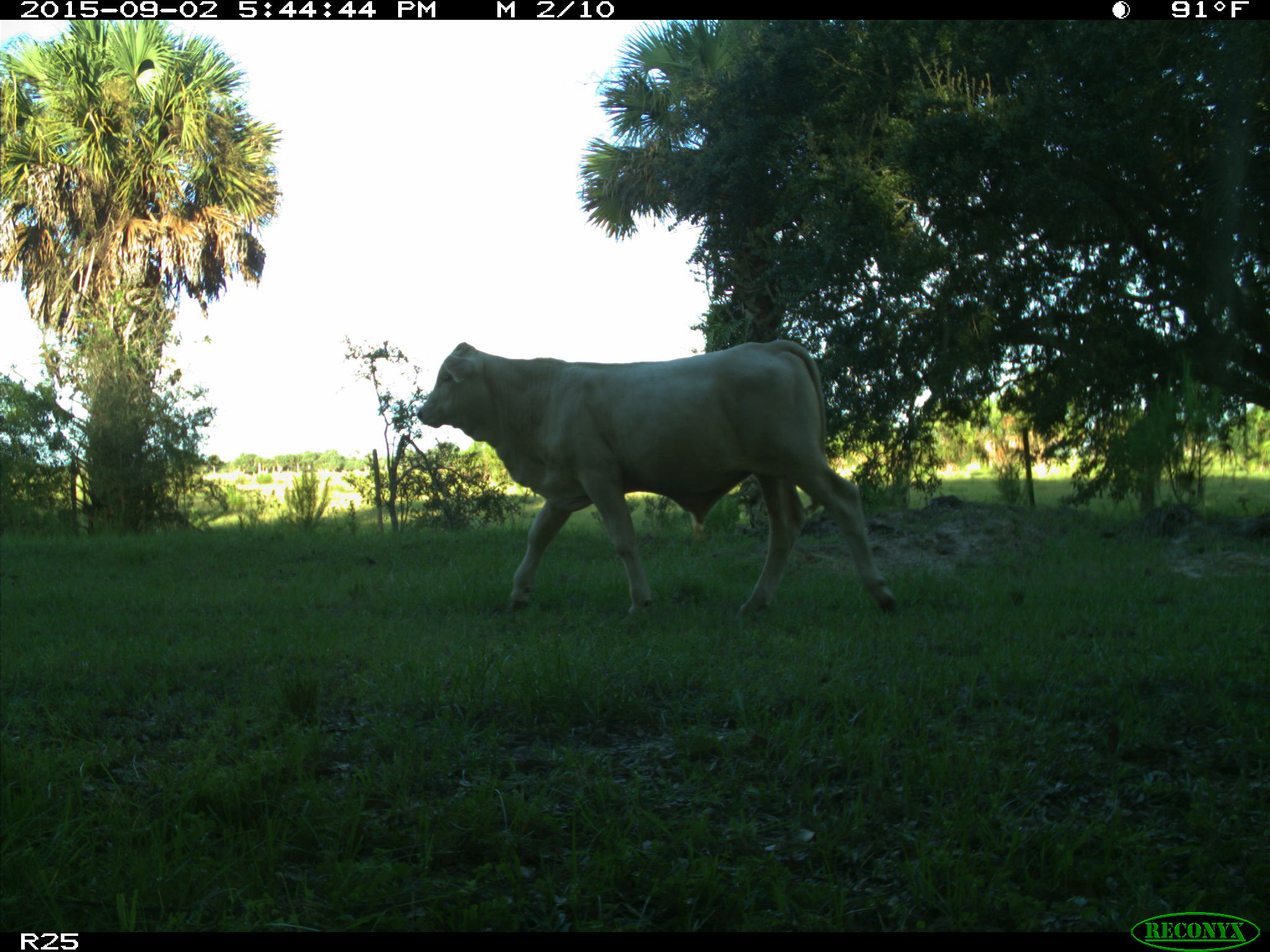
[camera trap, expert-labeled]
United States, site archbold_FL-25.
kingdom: Animalia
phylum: Chordata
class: Mammalia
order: Artiodactyla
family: Bovidae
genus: Bos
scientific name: Bos taurus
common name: domestic cow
Bos taurus (domestic cow).